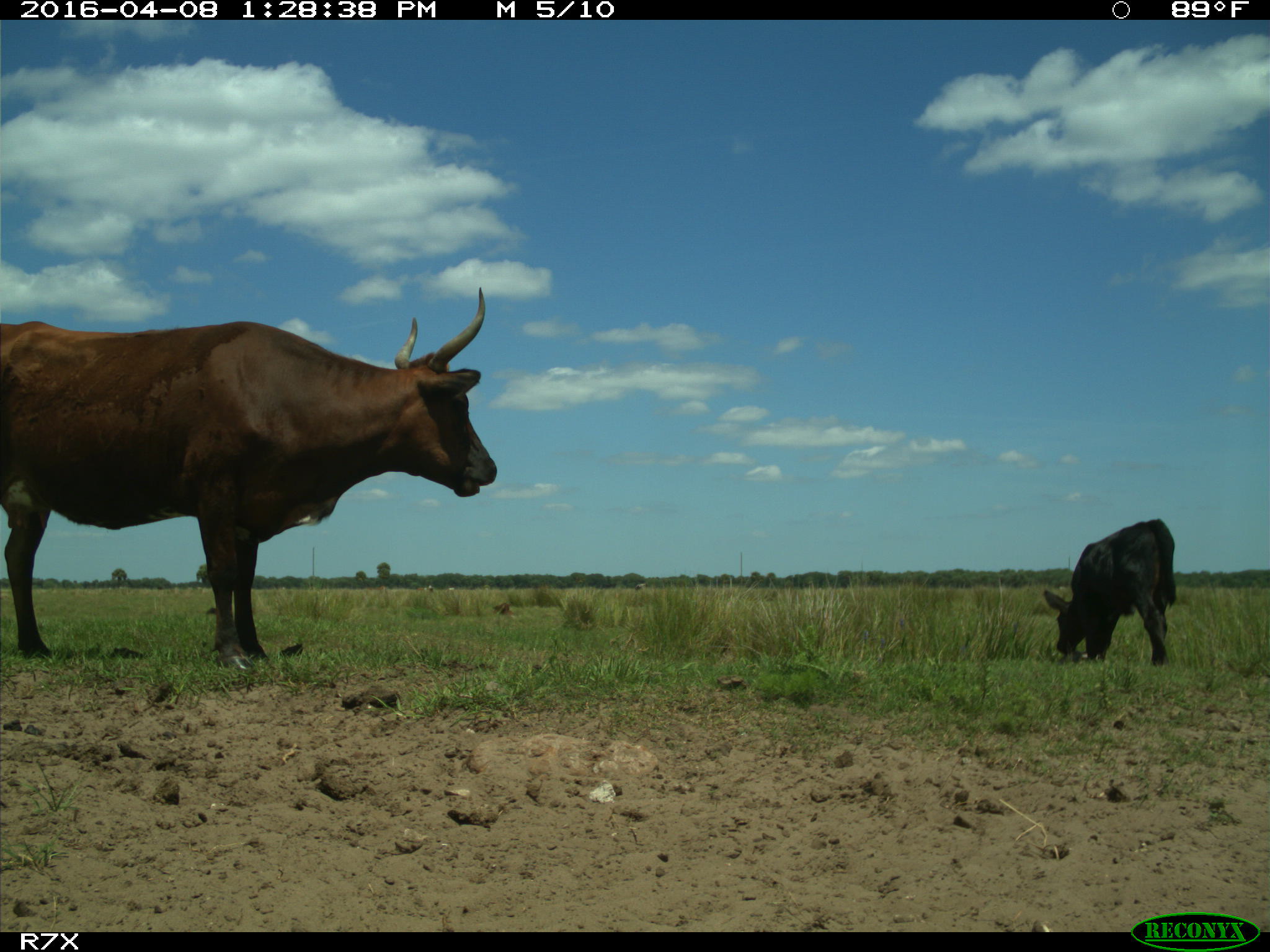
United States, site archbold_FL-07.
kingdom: Animalia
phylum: Chordata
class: Mammalia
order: Artiodactyla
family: Bovidae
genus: Bos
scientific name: Bos taurus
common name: domestic cow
Bos taurus (domestic cow).